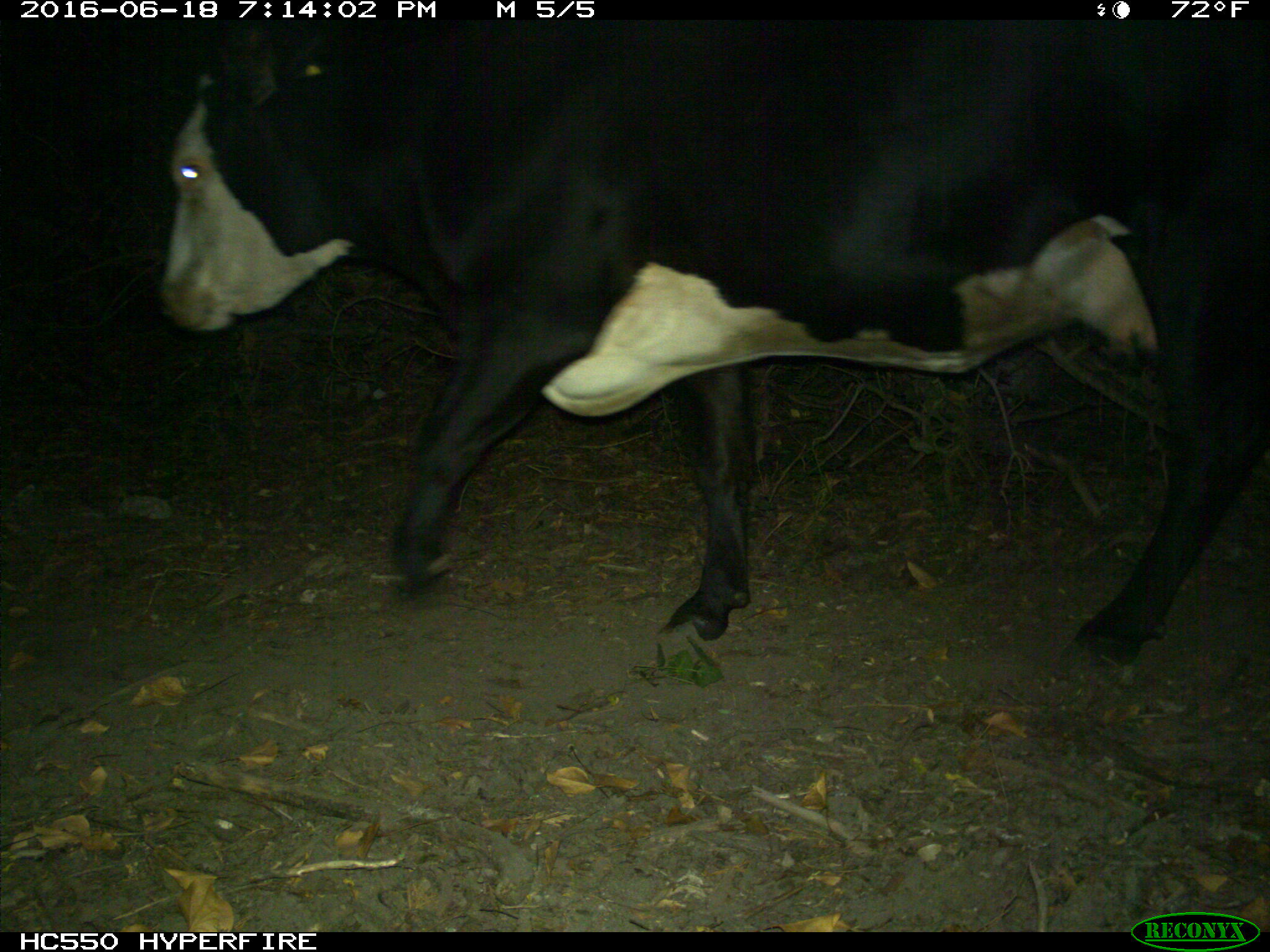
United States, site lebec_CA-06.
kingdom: Animalia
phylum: Chordata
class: Mammalia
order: Artiodactyla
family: Bovidae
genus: Bos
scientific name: Bos taurus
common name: domestic cow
Bos taurus (domestic cow).